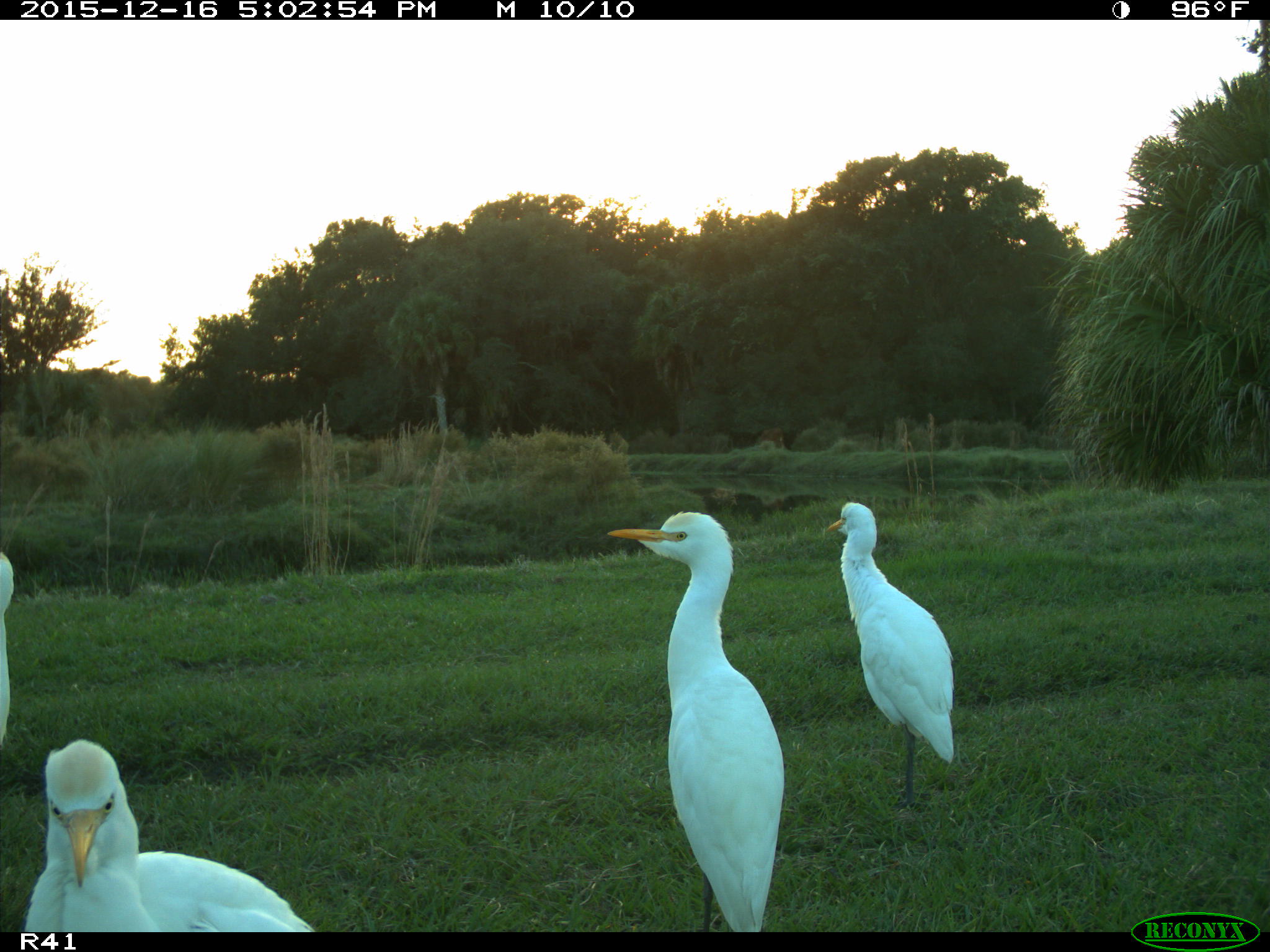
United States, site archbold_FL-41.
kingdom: Animalia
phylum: Chordata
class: Aves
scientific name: Aves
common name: birds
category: unidentified bird